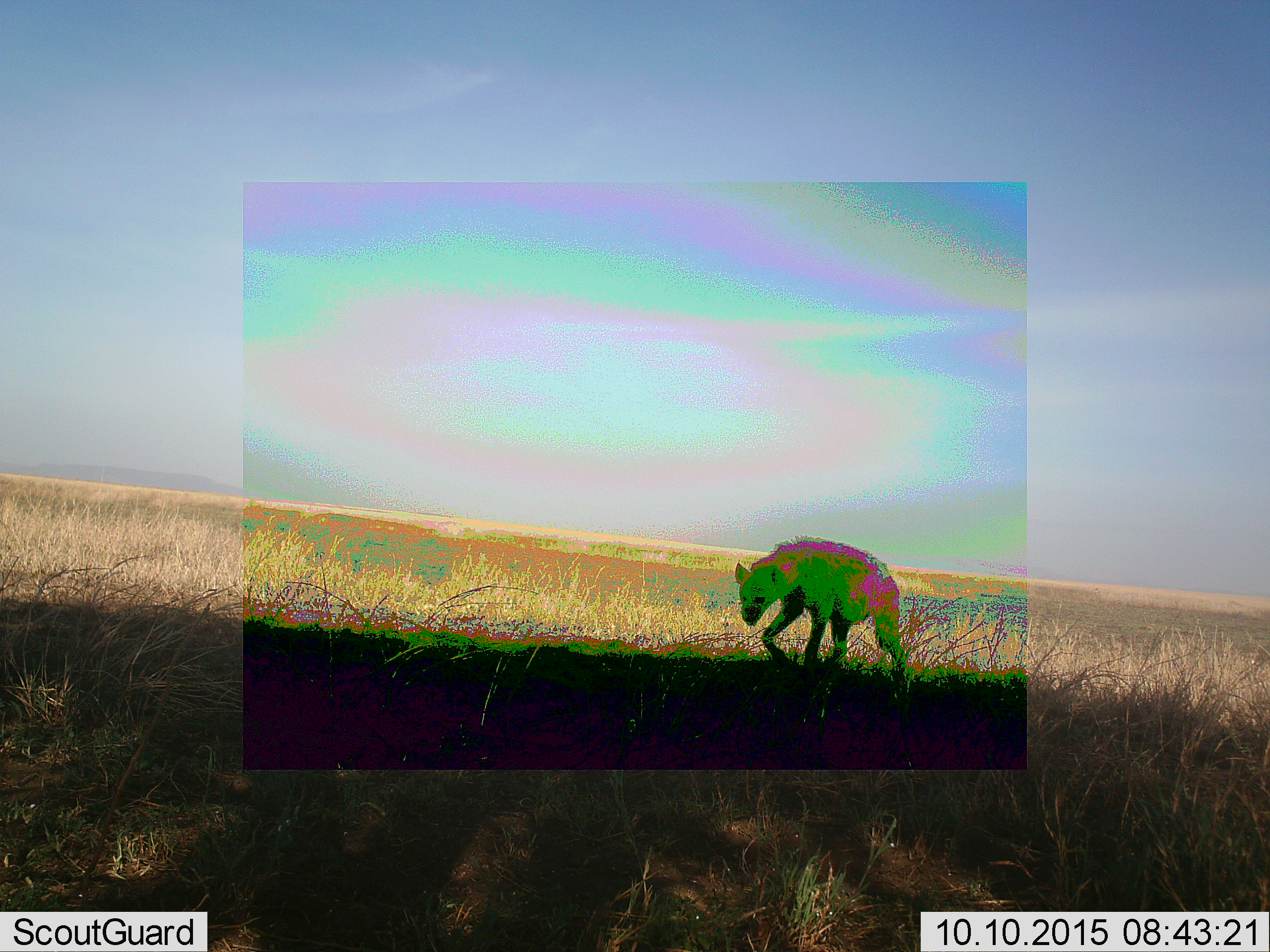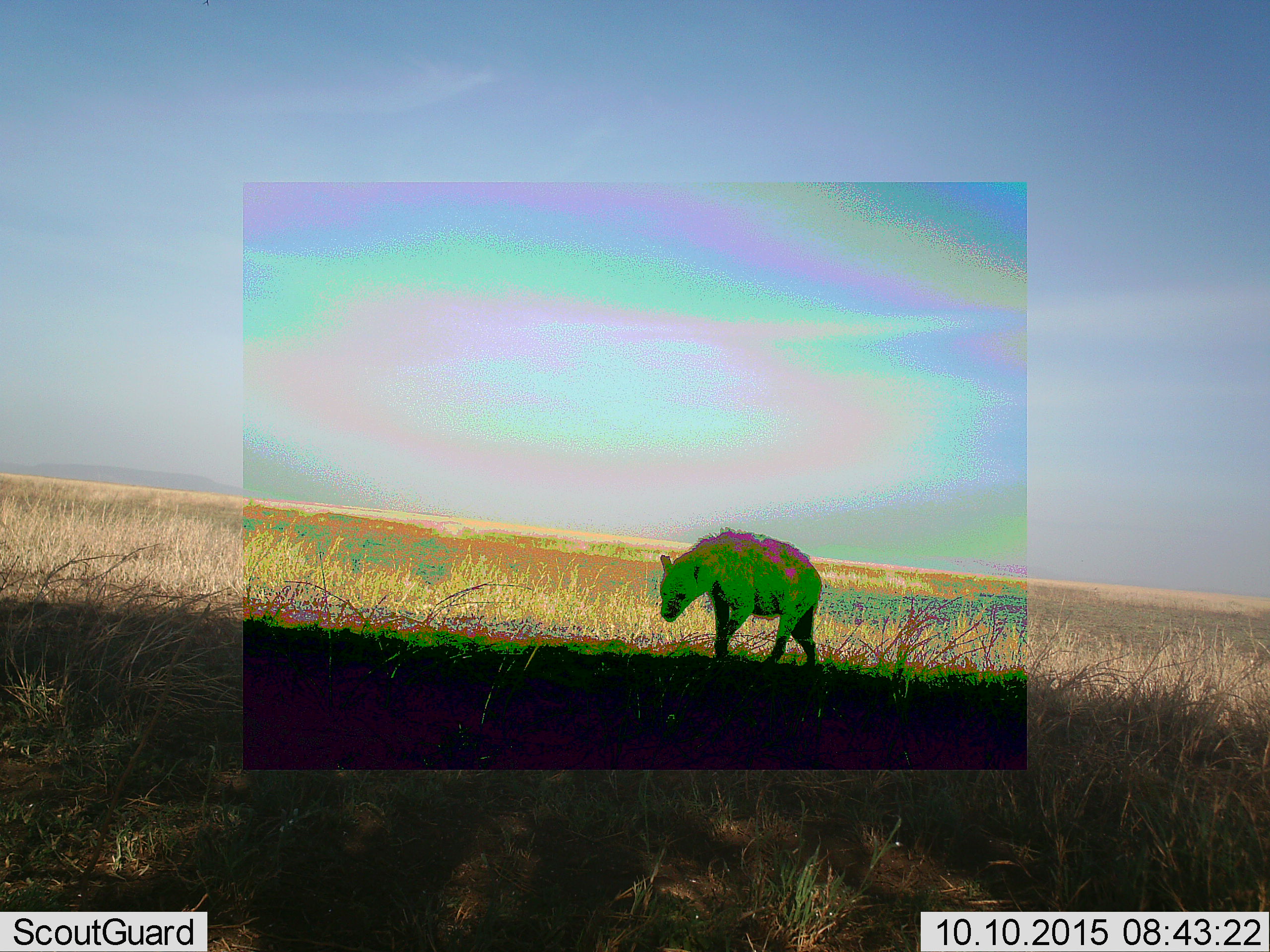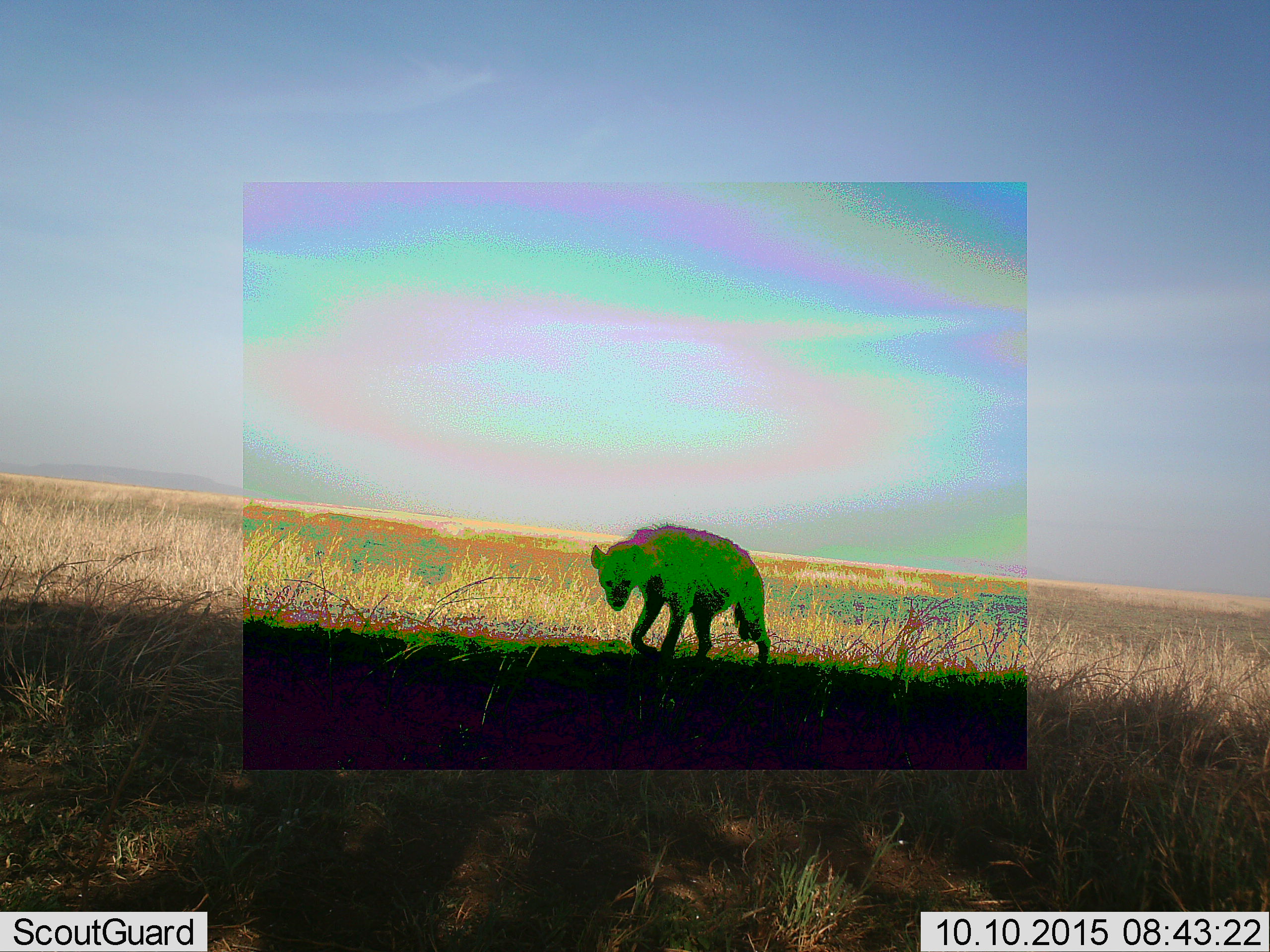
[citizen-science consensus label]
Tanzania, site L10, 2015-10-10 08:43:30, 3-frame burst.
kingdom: Animalia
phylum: Chordata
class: Mammalia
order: Carnivora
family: Hyaenidae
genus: Crocuta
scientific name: Crocuta crocuta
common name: spotted hyena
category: hyenaspotted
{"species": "hyenaspotted (spotted hyena) (Crocuta crocuta)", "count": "1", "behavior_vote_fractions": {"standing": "10%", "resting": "0%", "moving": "90%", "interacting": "0%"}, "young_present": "0%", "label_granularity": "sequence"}